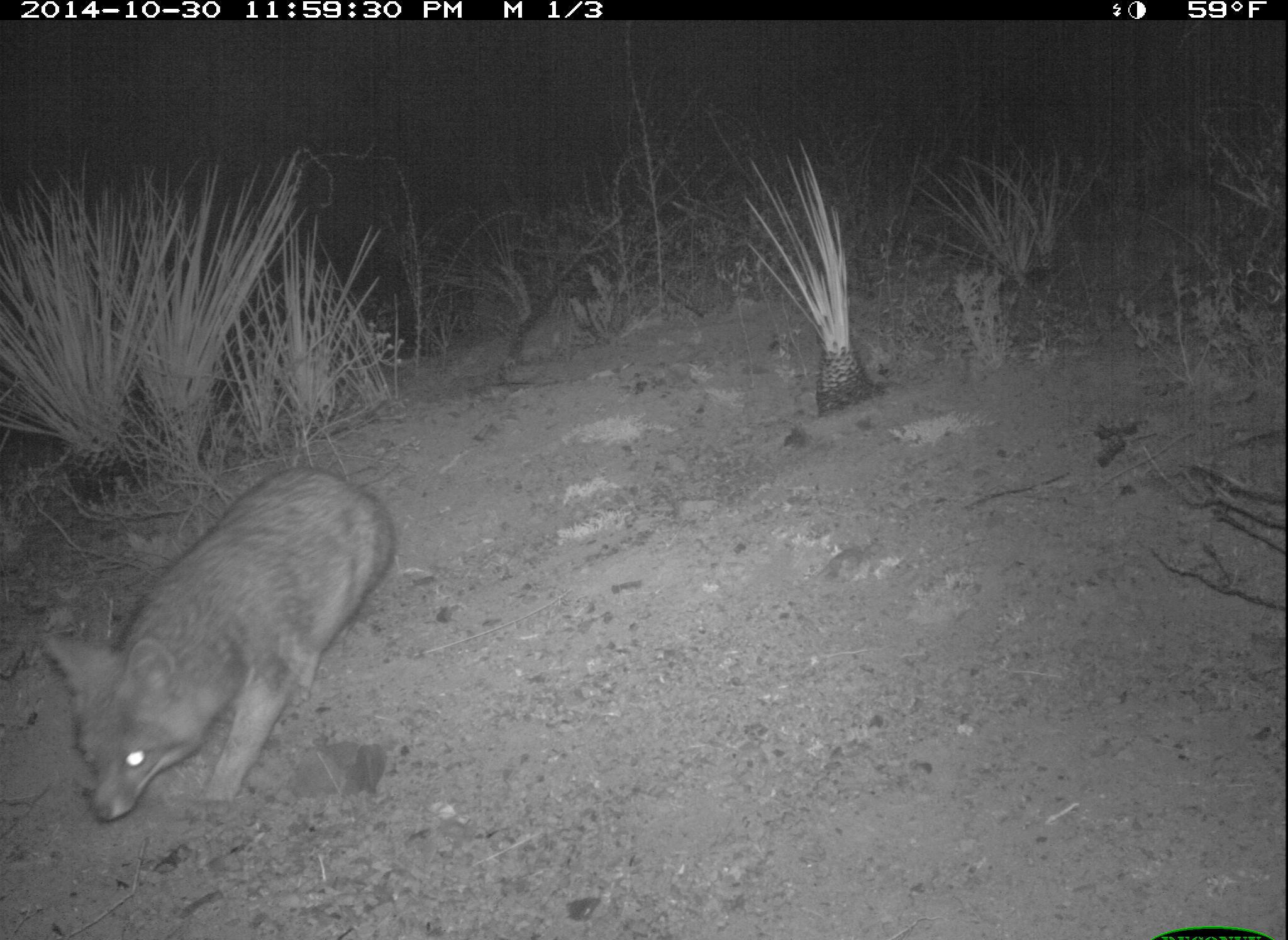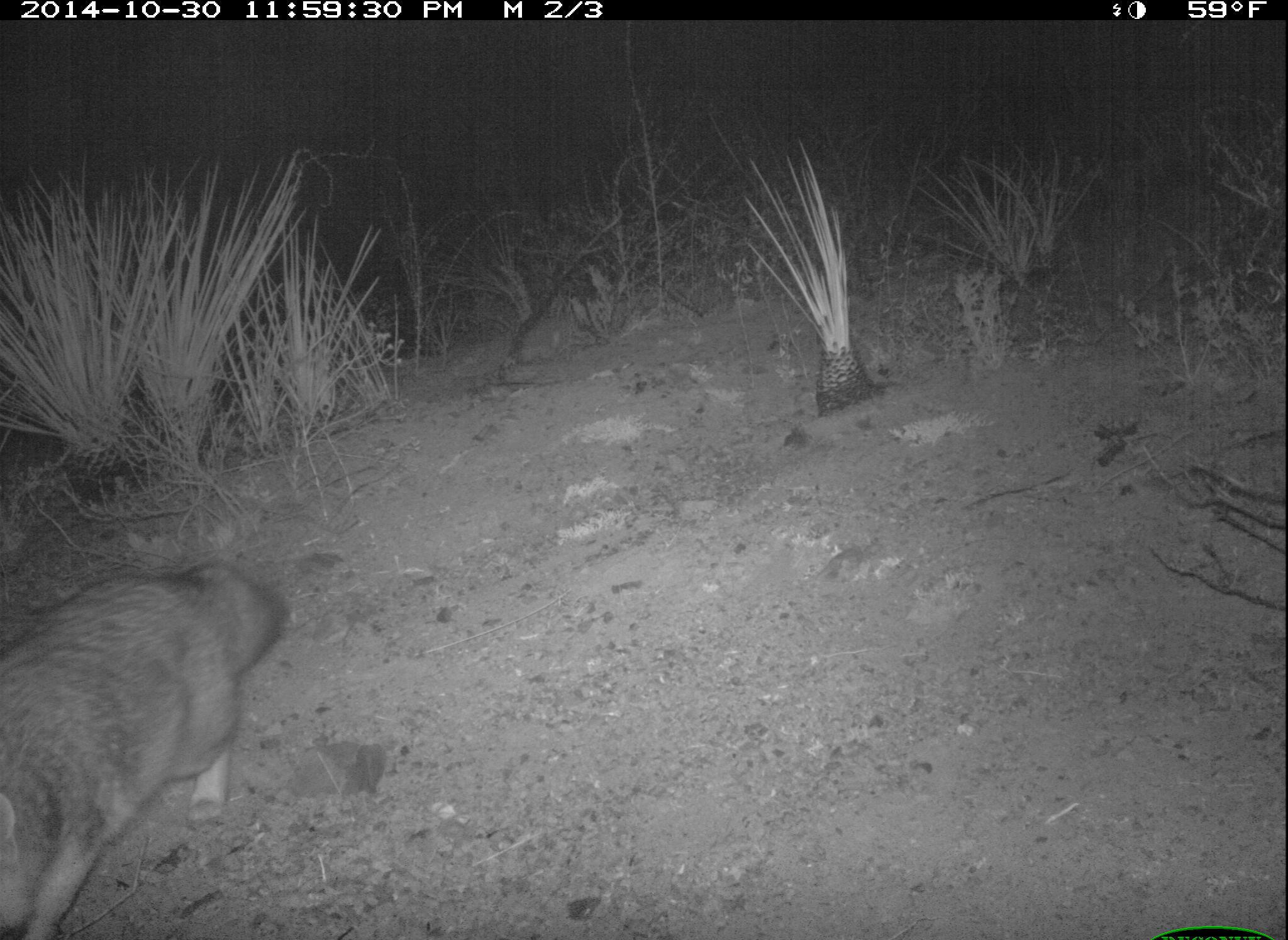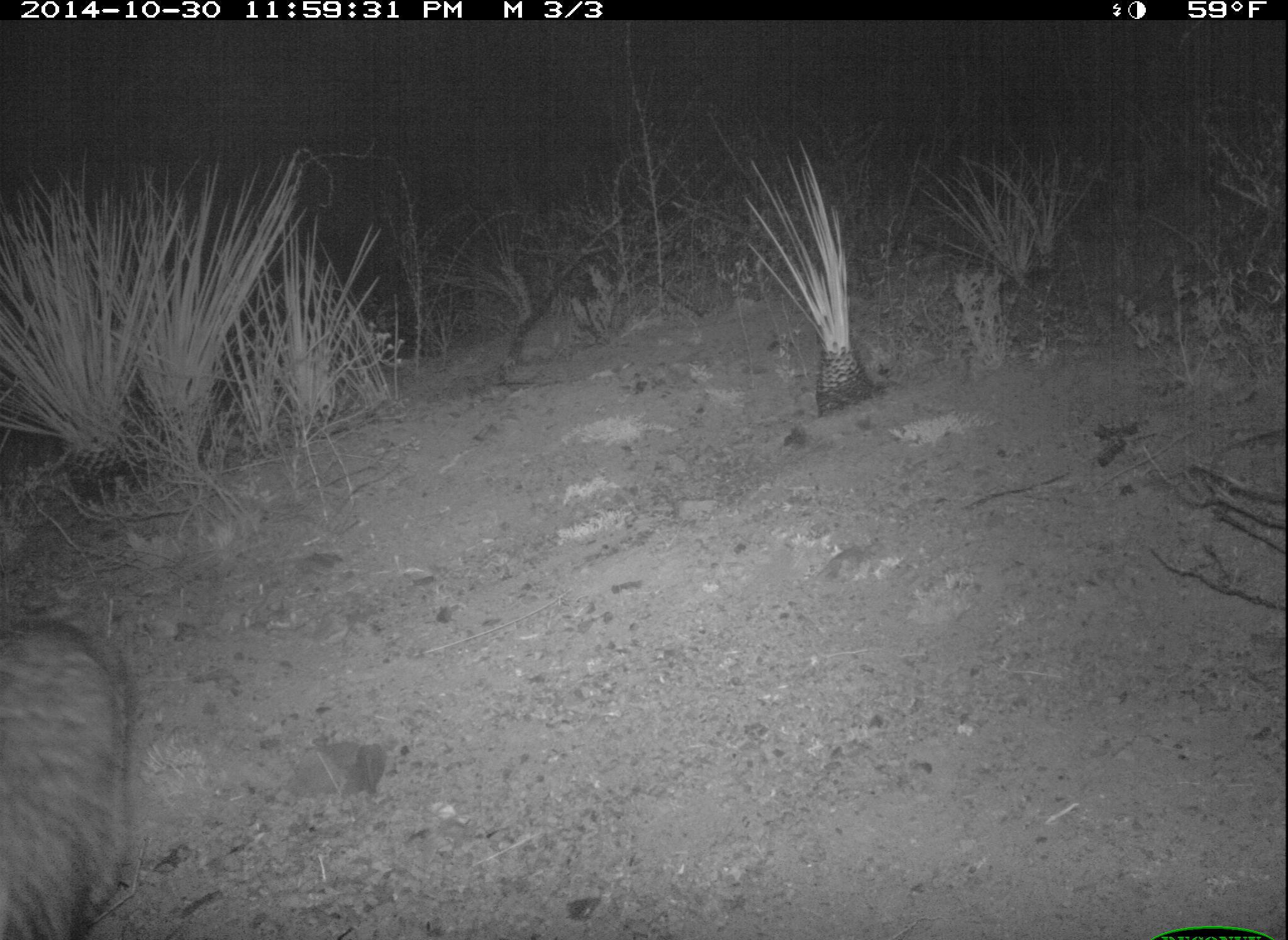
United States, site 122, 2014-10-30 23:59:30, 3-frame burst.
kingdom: Animalia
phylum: Chordata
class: Mammalia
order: Carnivora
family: Canidae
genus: Urocyon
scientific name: Urocyon cinereoargenteus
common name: gray fox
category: fox